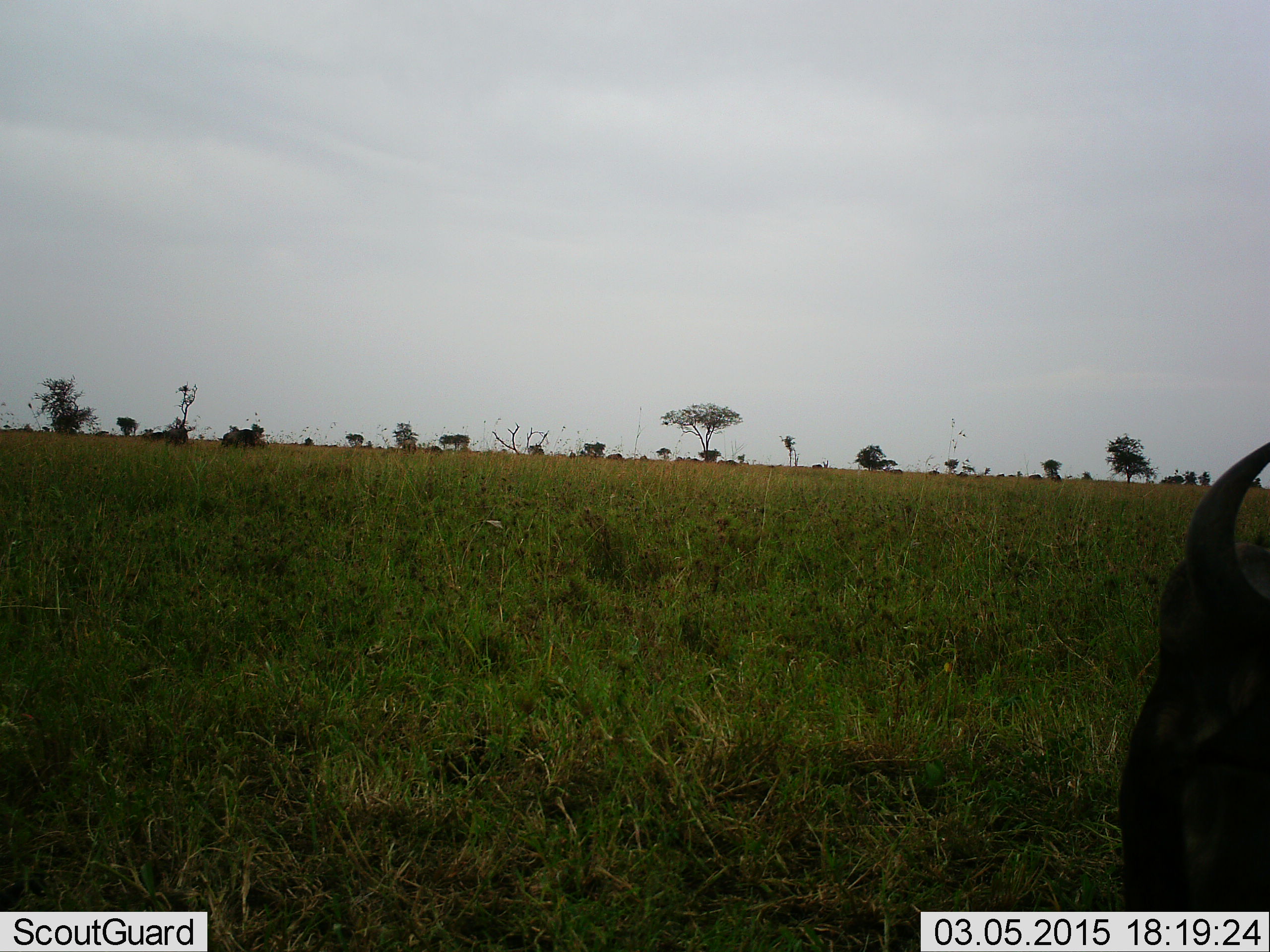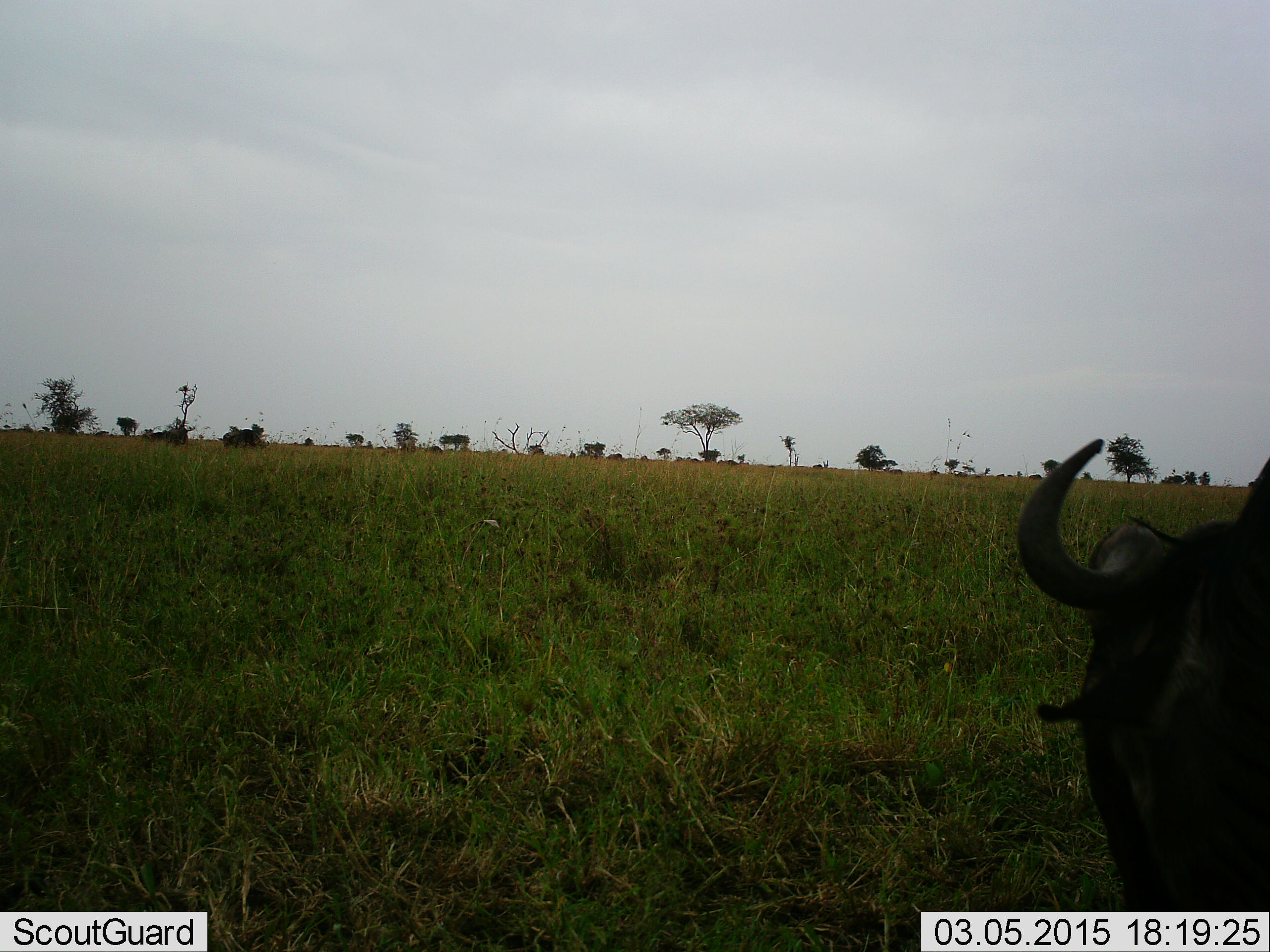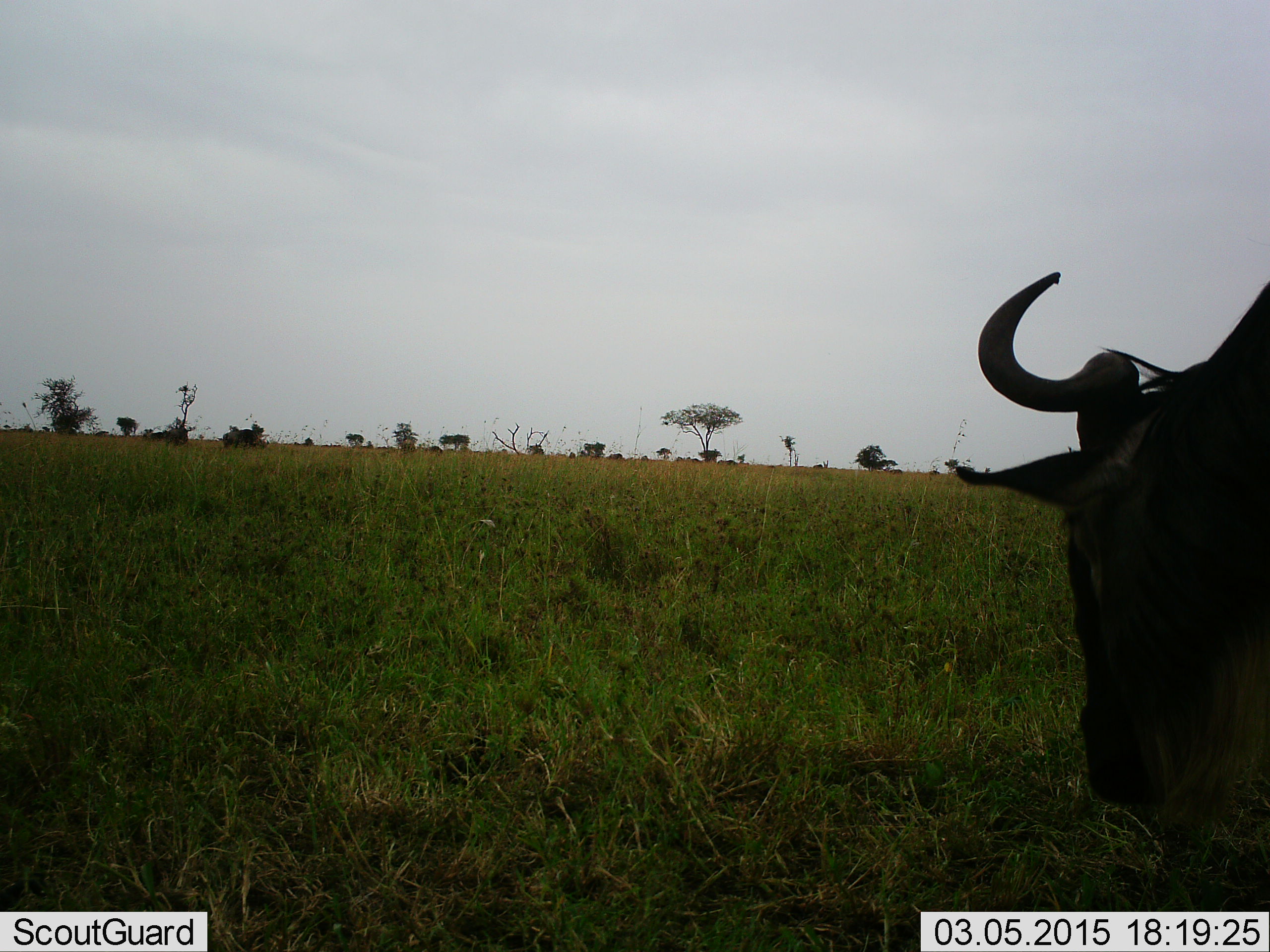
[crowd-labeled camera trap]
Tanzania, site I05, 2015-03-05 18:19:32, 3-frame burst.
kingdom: Animalia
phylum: Chordata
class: Mammalia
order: Artiodactyla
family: Bovidae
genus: Connochaetes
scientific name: Connochaetes taurinus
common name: blue wildebeest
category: wildebeest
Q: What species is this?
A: Wildebeest (blue wildebeest) (Connochaetes taurinus).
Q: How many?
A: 1.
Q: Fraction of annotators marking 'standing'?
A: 30%.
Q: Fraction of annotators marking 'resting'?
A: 10%.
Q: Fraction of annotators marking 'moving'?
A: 20%.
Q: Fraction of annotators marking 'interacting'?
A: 0%.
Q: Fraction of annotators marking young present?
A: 0%.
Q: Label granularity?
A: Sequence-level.